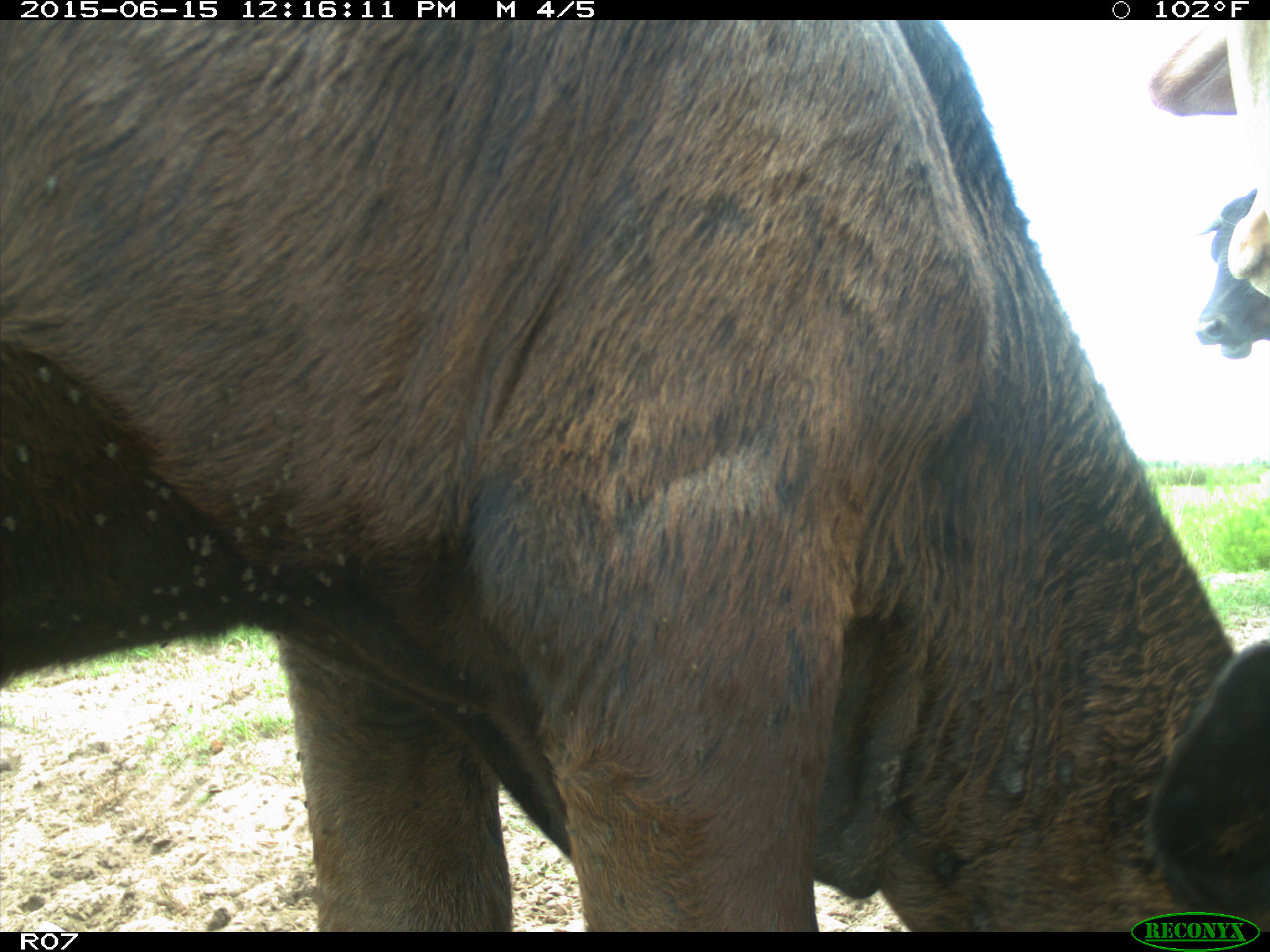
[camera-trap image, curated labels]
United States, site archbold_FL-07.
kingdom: Animalia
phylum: Chordata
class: Mammalia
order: Artiodactyla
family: Bovidae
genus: Bos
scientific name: Bos taurus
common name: domestic cow